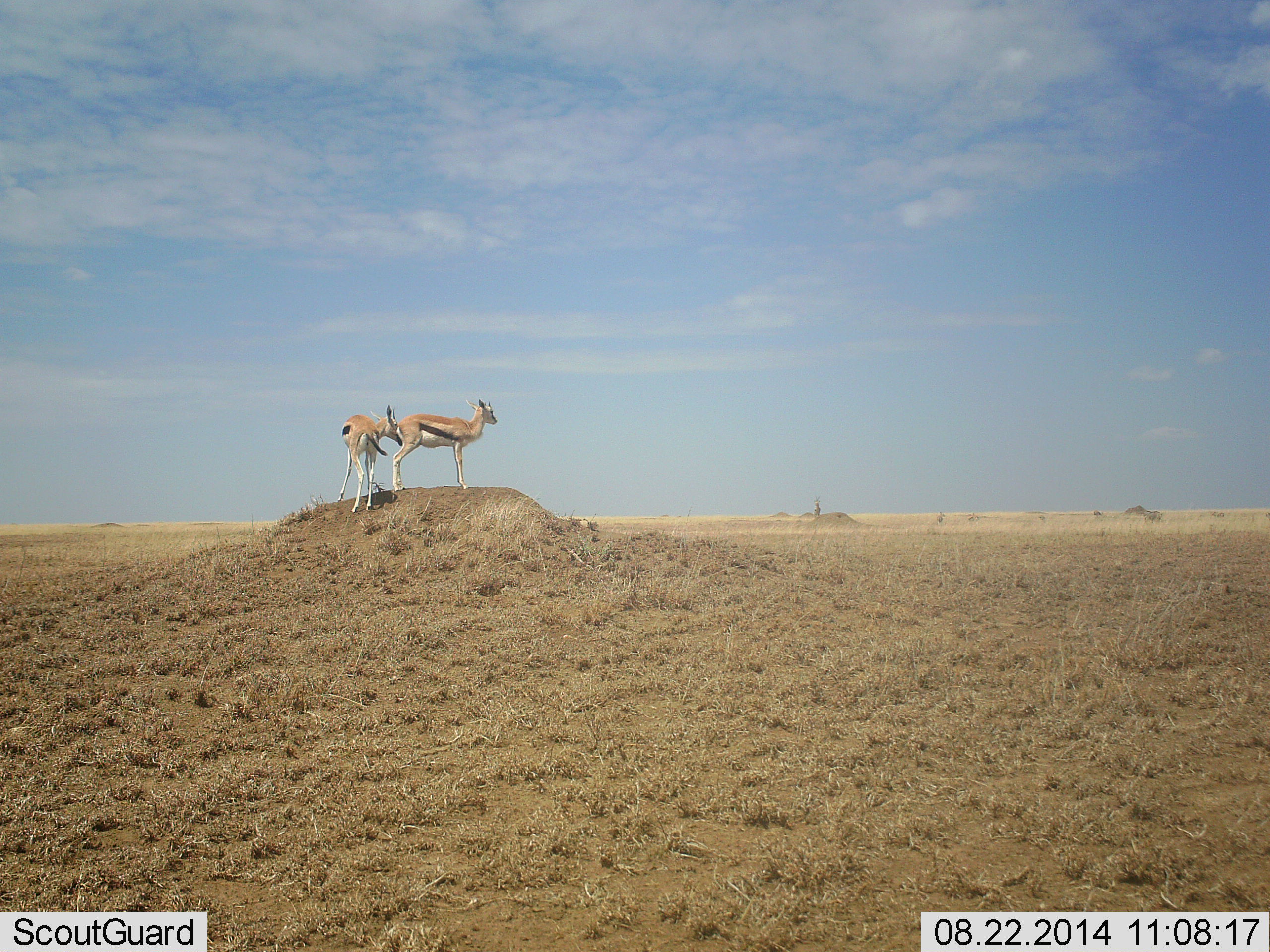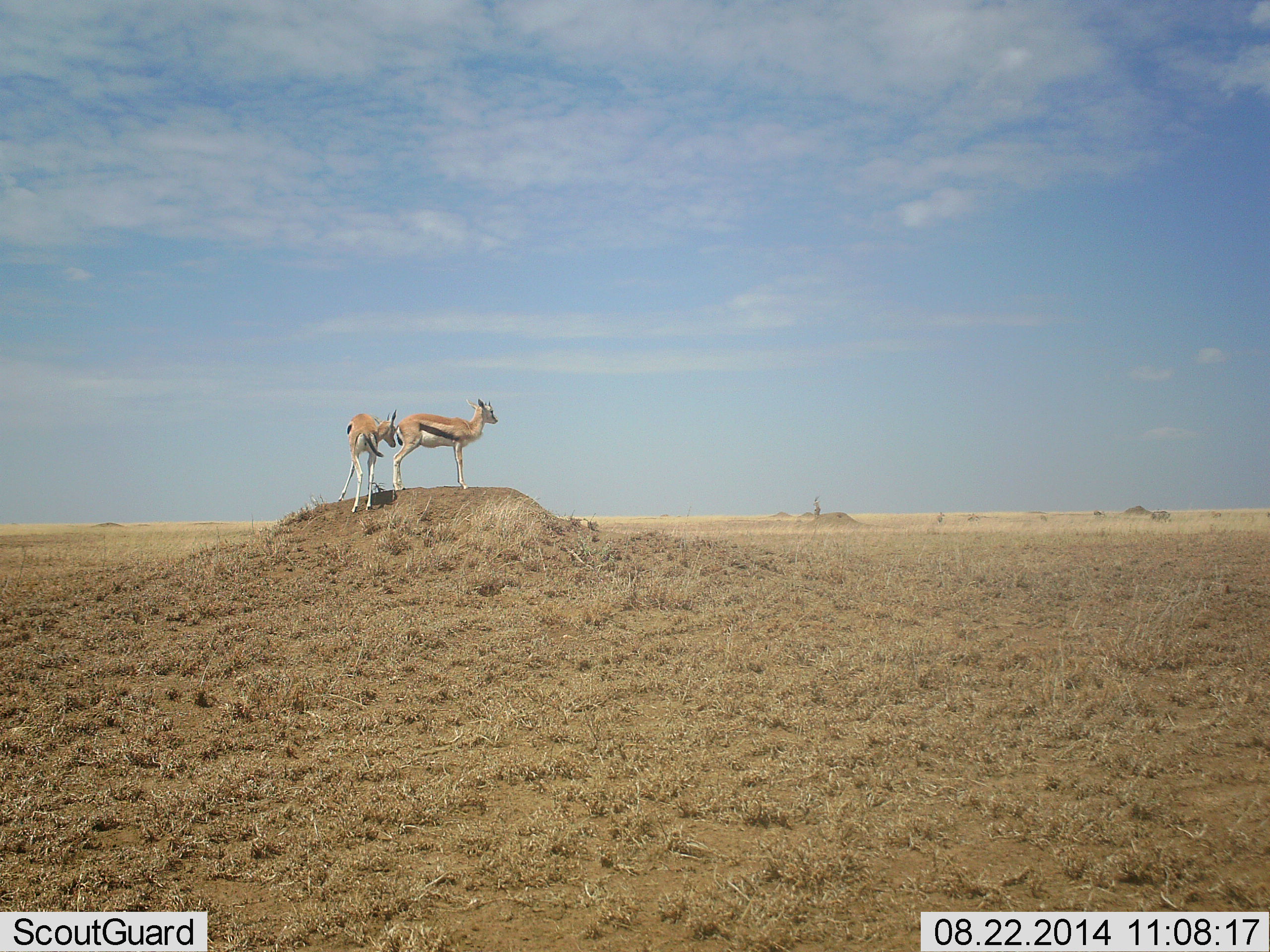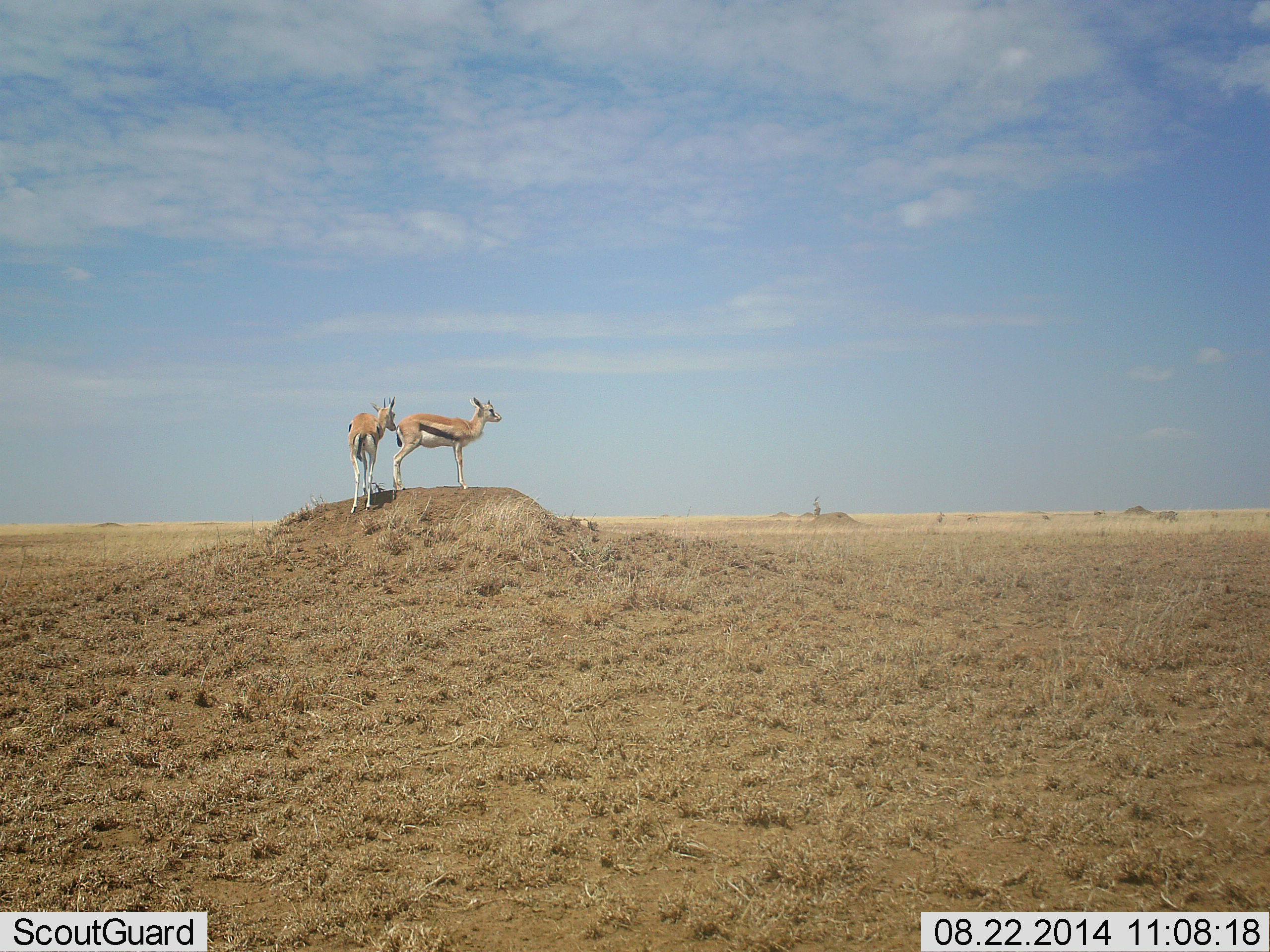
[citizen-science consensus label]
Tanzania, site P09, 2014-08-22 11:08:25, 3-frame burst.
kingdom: Animalia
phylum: Chordata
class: Mammalia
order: Artiodactyla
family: Bovidae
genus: Eudorcas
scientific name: Eudorcas thomsonii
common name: thomson's gazelle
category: gazellethomsons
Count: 2.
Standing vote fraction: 100%.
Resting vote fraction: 0%.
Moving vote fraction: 0%.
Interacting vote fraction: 8%.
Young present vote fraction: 0%.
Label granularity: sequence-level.